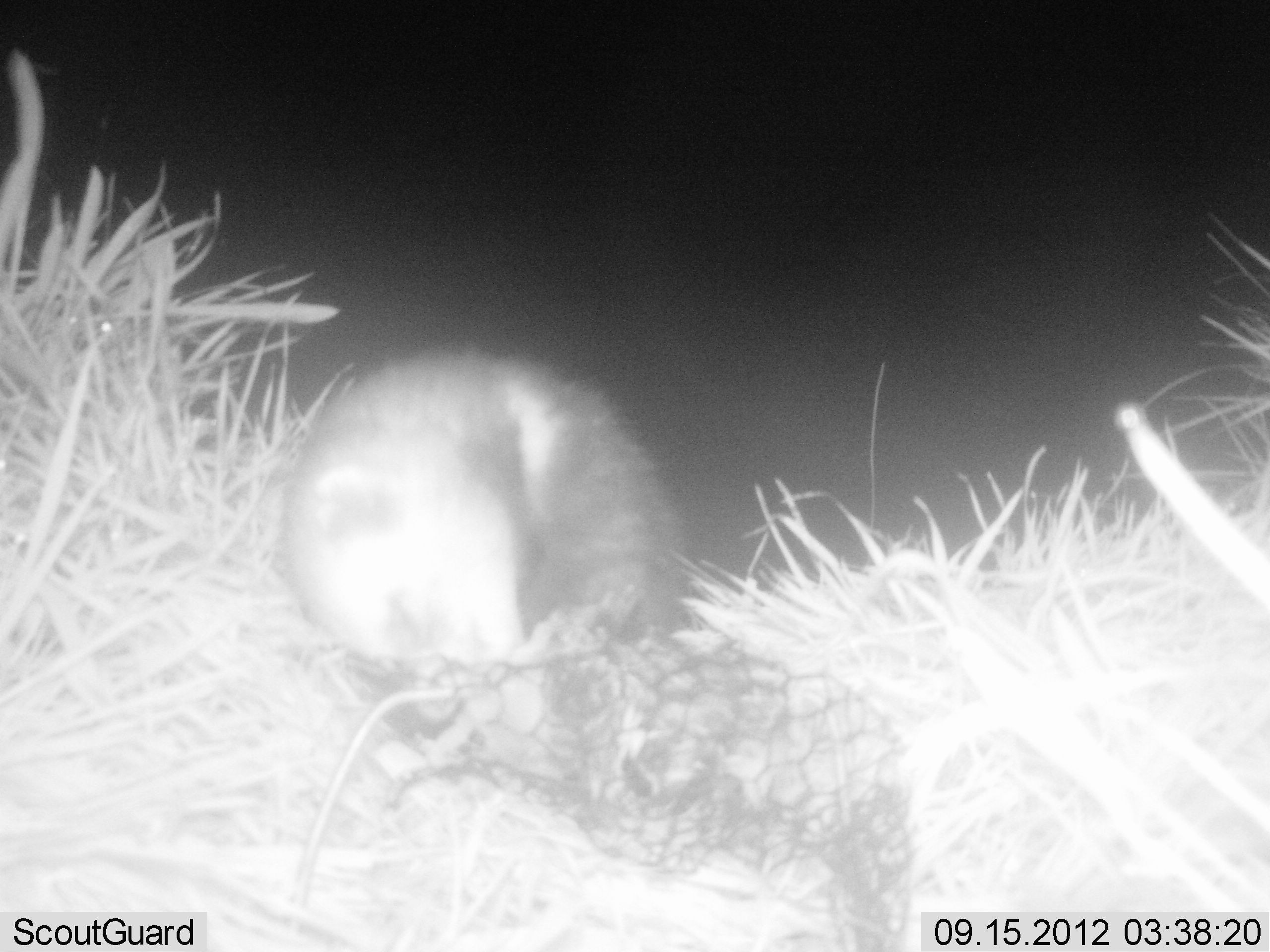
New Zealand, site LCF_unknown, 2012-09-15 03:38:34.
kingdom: Animalia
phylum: Chordata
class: Mammalia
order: Carnivora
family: Mustelidae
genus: Mustela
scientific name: Mustela furo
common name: ferret